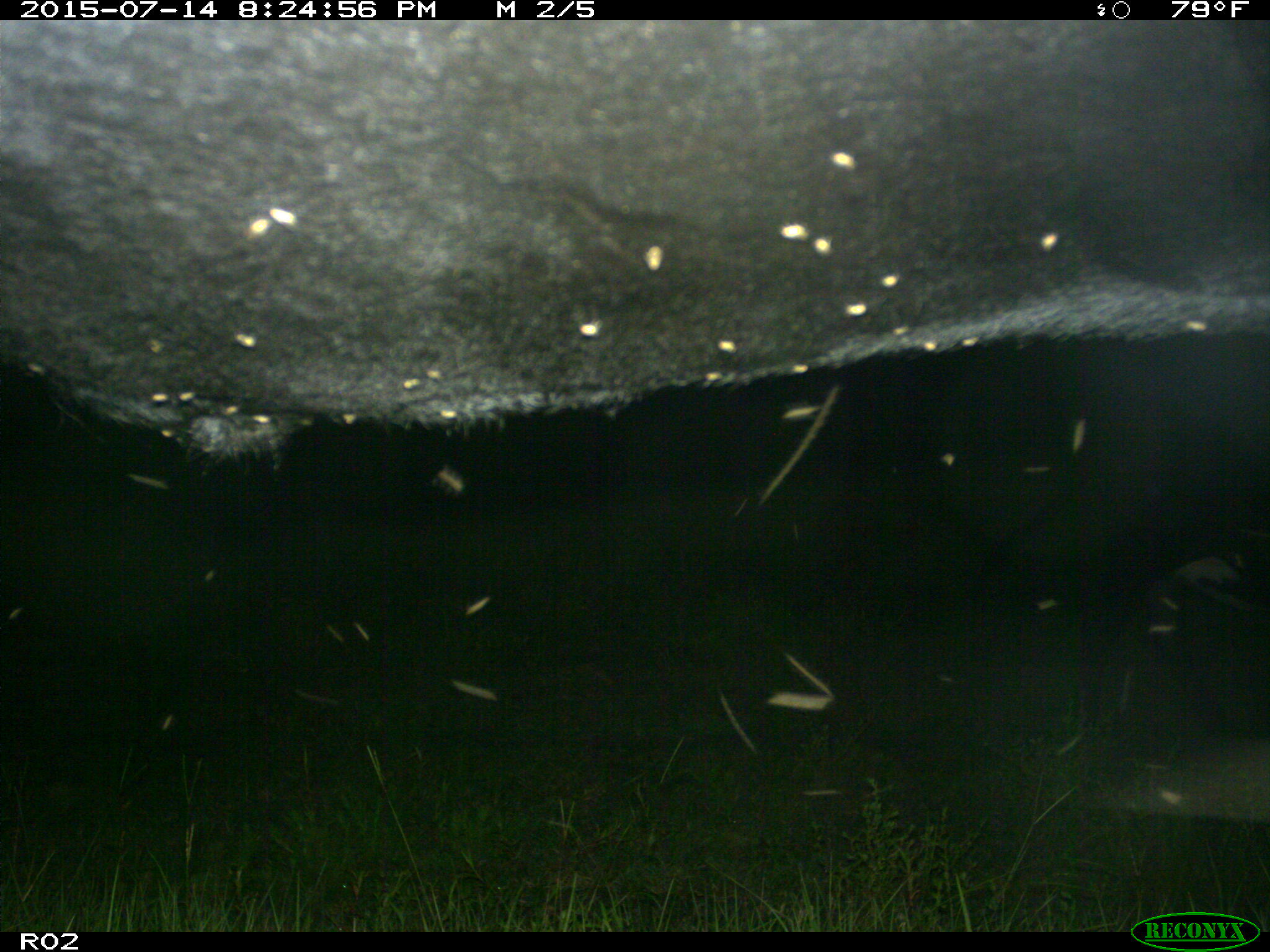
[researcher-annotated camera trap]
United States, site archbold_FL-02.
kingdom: Animalia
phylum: Chordata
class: Mammalia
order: Artiodactyla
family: Bovidae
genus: Bos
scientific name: Bos taurus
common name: domestic cow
Bos taurus (domestic cow).